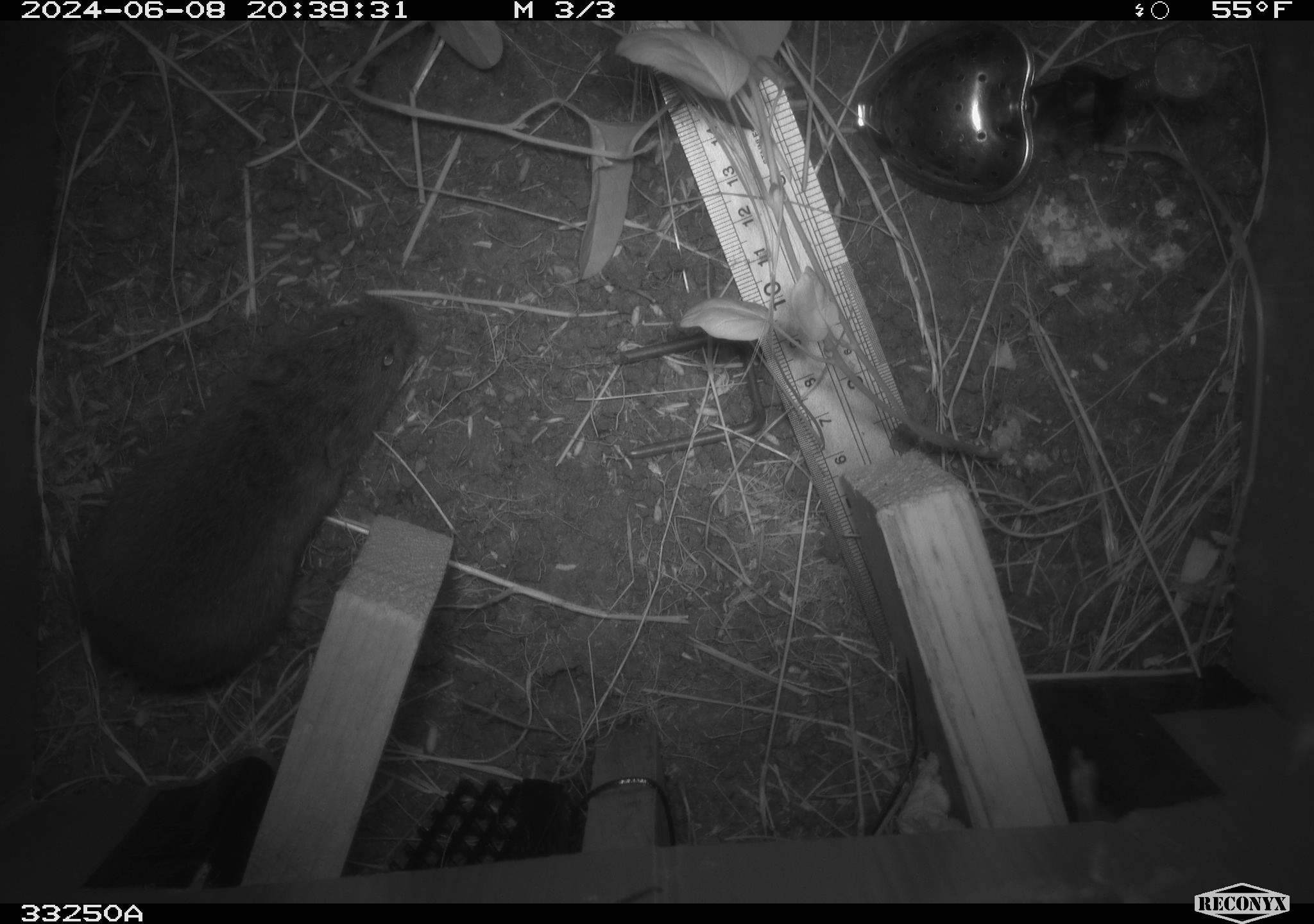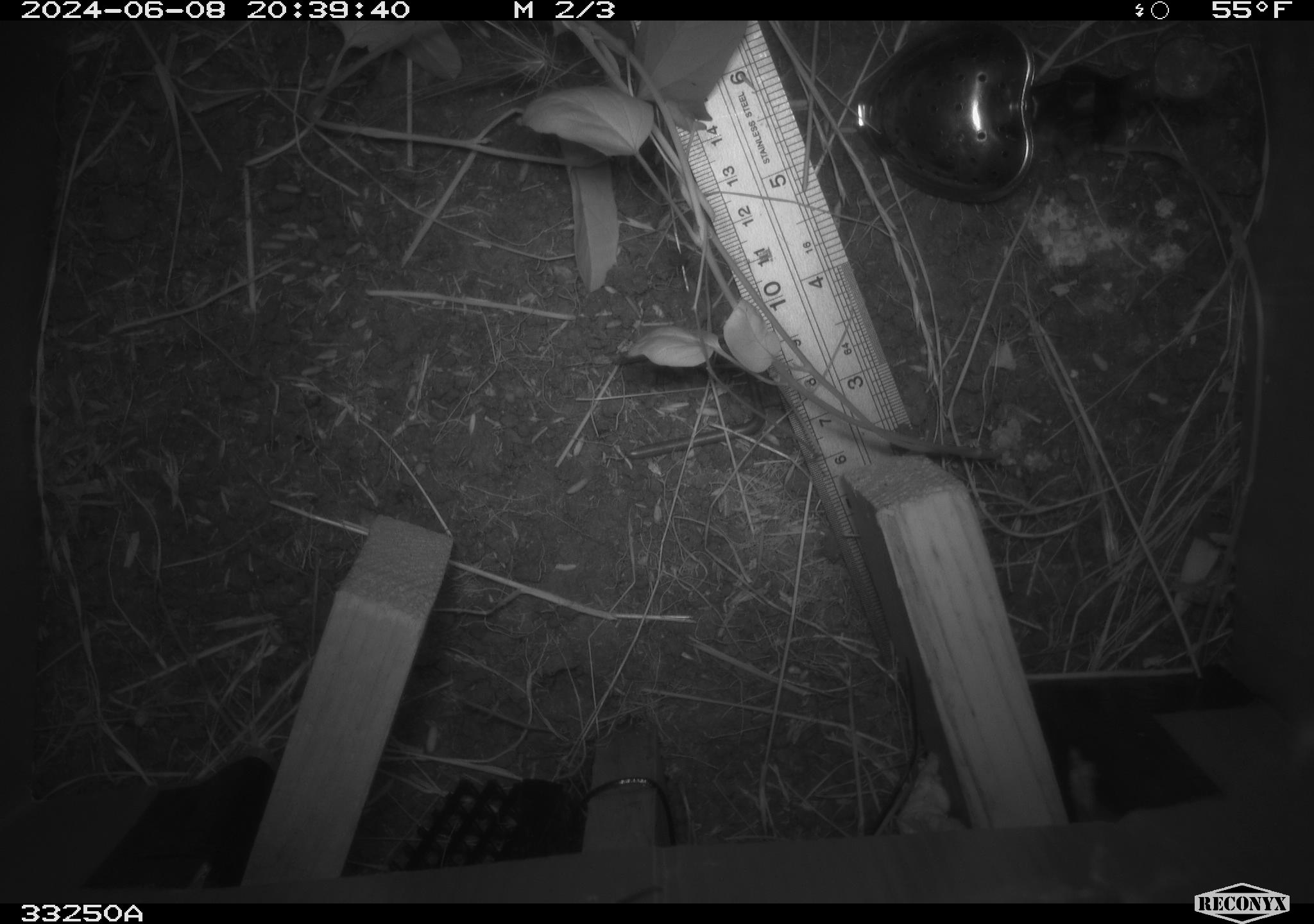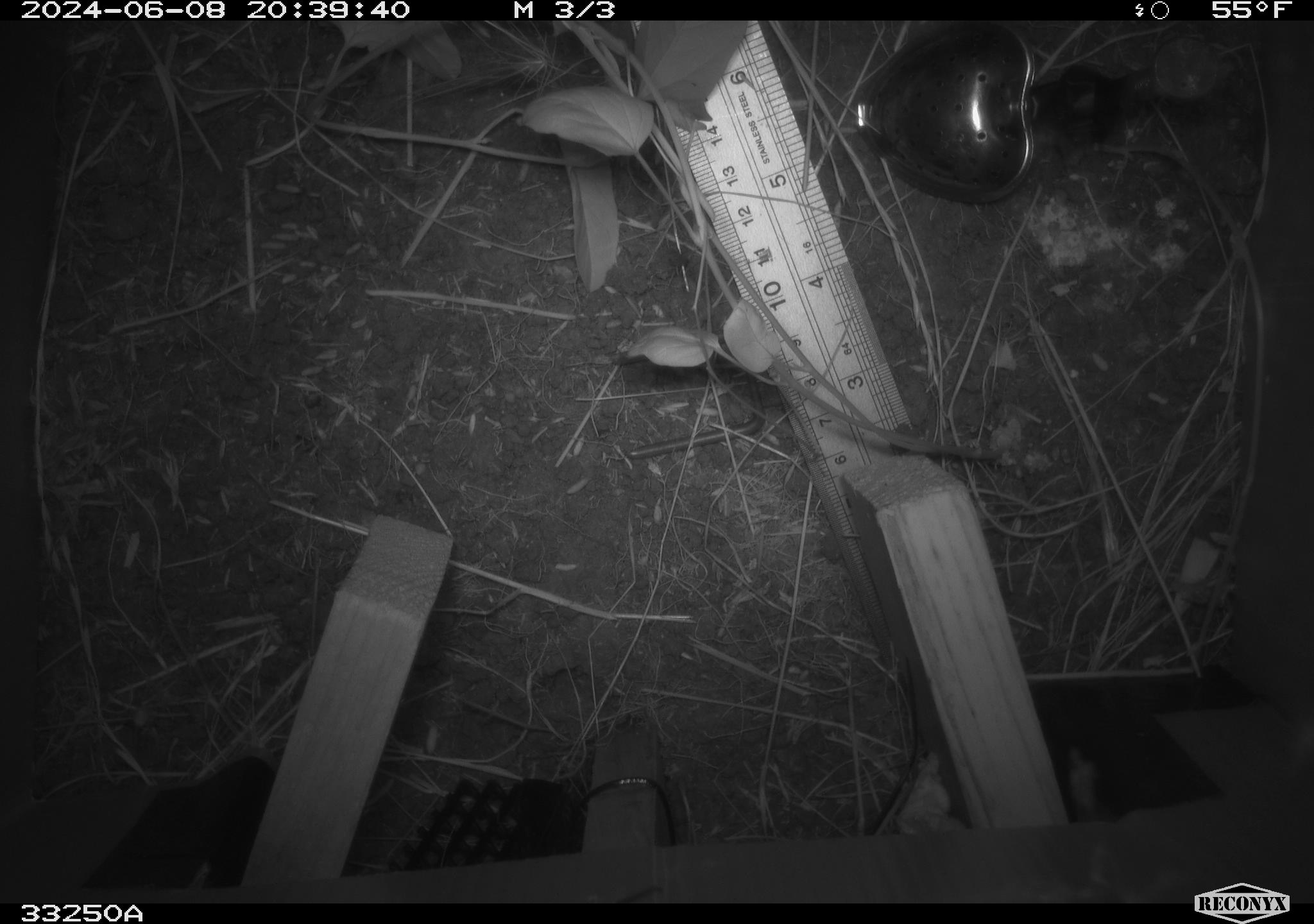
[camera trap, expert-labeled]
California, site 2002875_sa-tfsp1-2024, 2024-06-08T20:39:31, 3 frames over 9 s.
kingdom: Animalia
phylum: Chordata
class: Mammalia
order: Rodentia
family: Cricetidae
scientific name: Arvicolinae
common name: voles, lemmings, and muskrats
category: arvicolinae subfamily